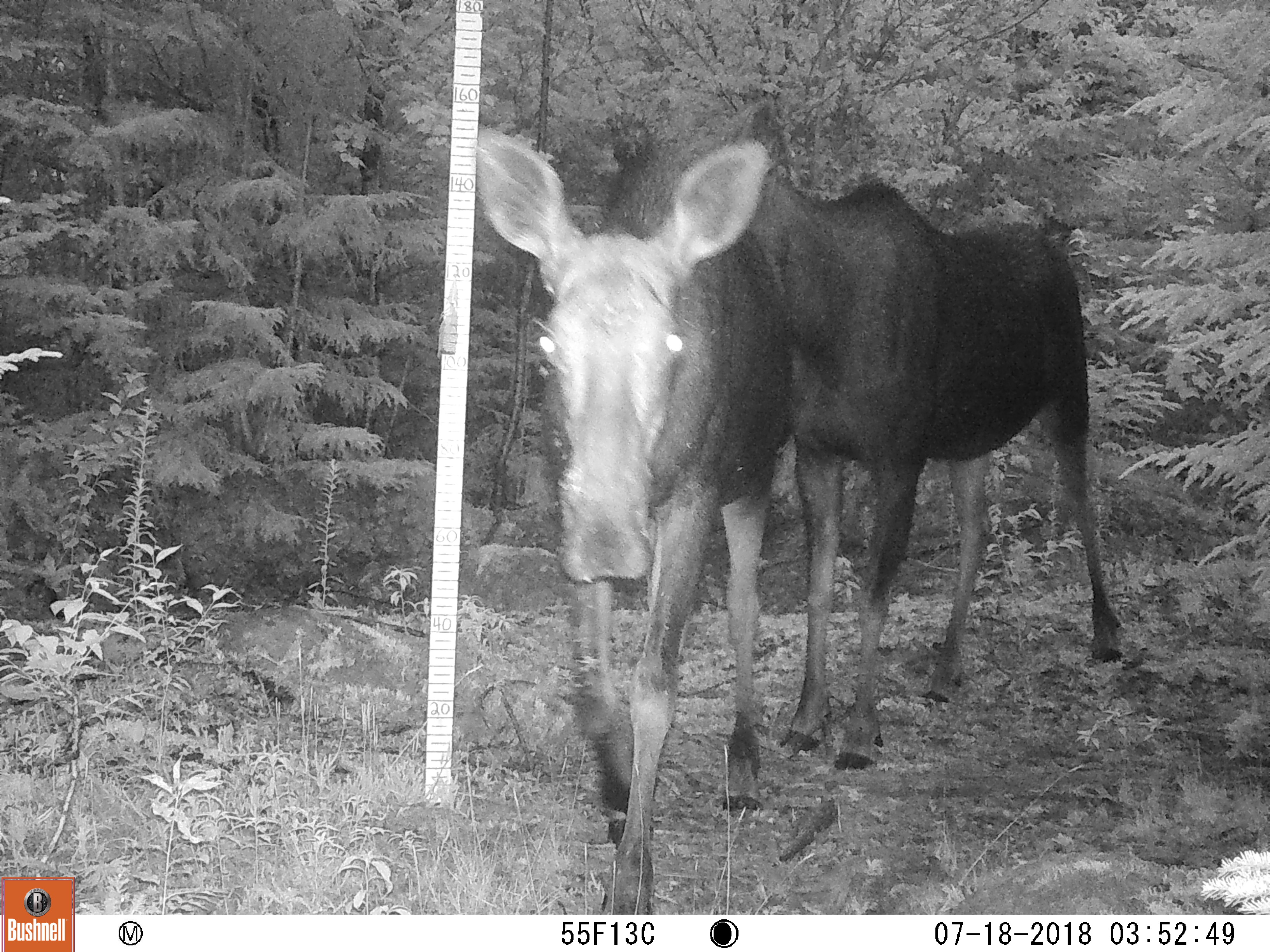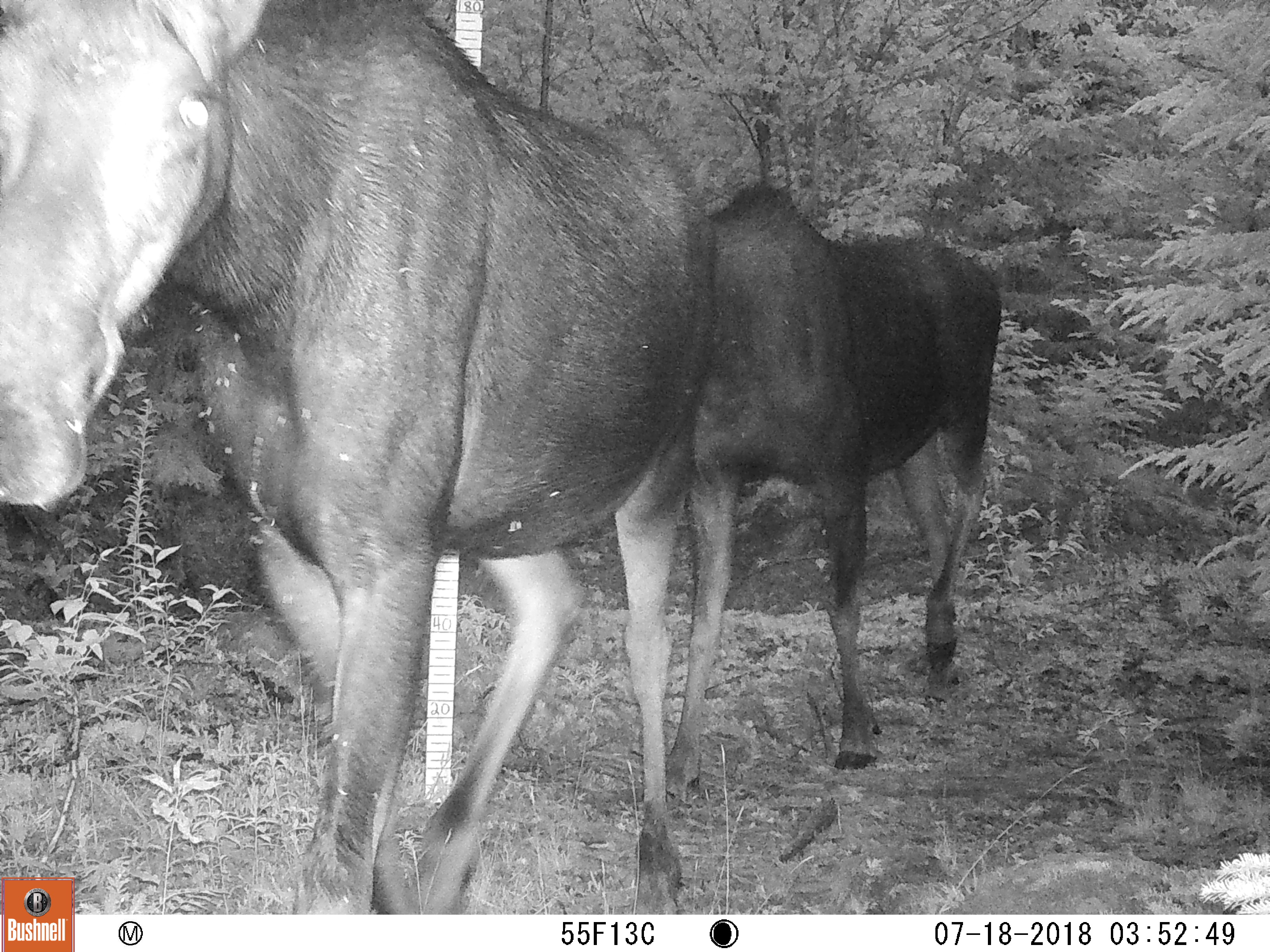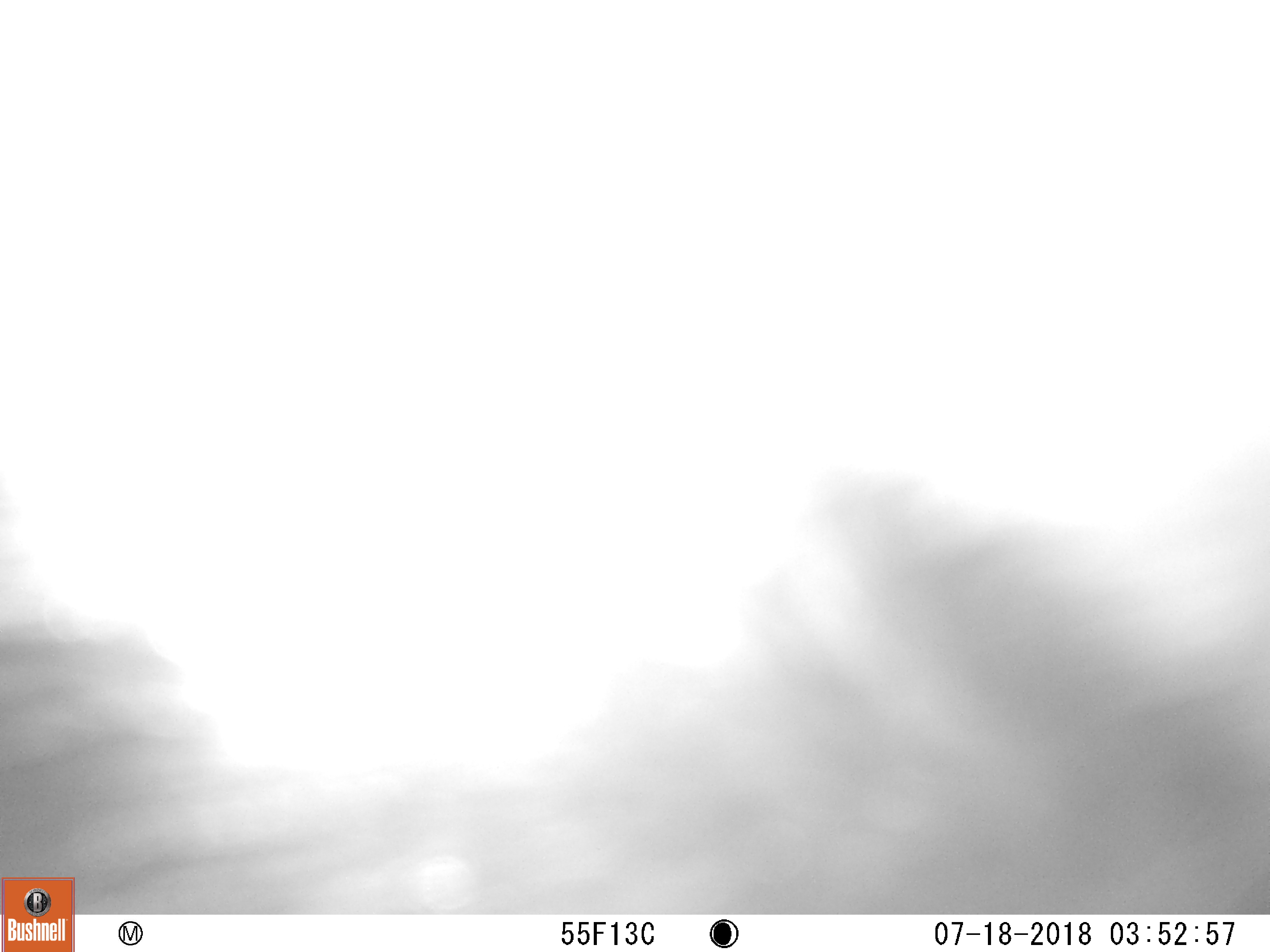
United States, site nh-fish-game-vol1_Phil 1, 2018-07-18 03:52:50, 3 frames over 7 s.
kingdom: Animalia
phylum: Chordata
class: Mammalia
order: Artiodactyla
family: Cervidae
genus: Alces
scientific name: Alces alces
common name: moose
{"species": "moose (Alces alces)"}